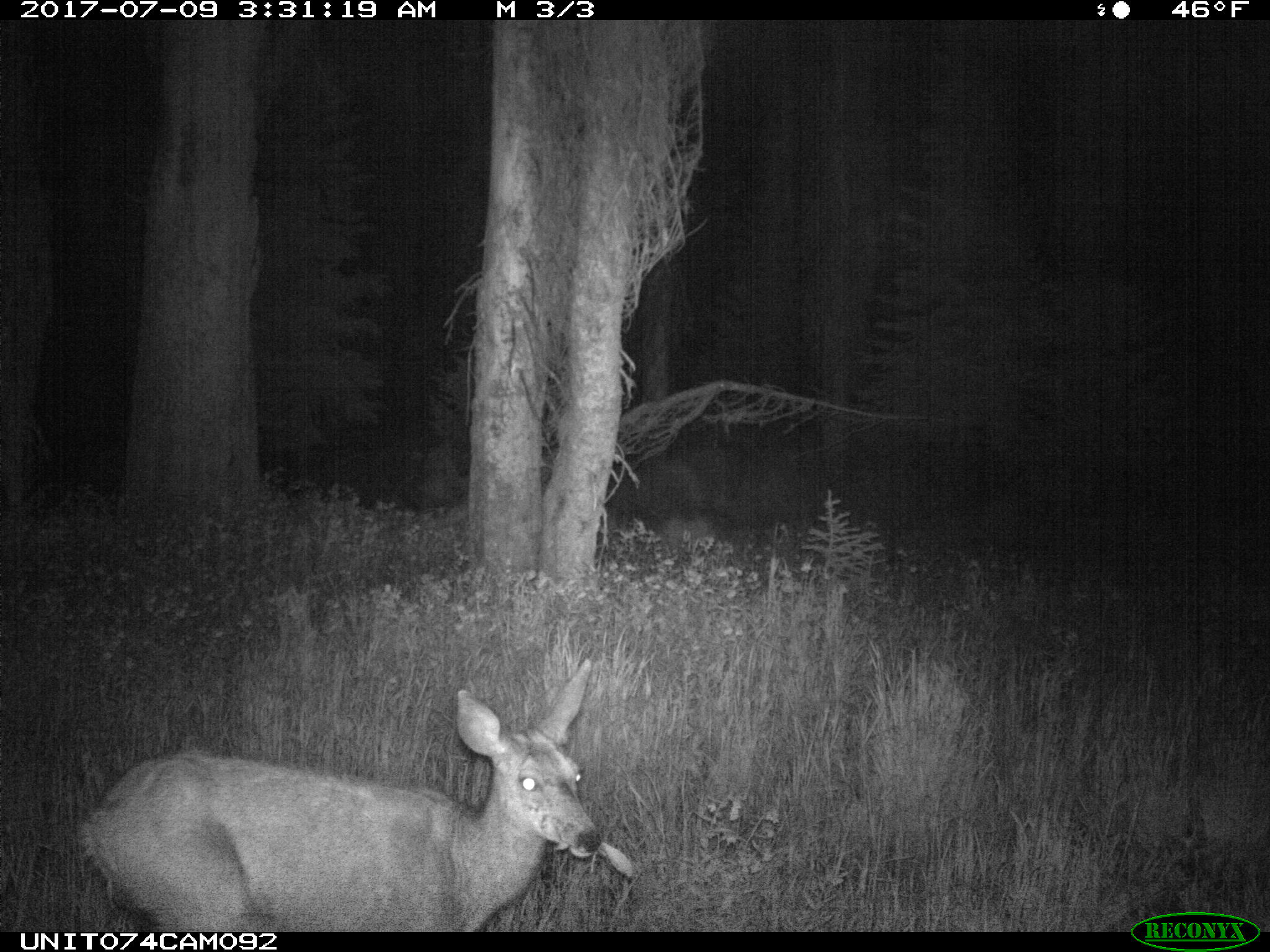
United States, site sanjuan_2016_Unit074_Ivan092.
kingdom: Animalia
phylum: Chordata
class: Mammalia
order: Artiodactyla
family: Cervidae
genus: Odocoileus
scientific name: Odocoileus hemionus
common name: mule deer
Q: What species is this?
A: Odocoileus hemionus (mule deer).